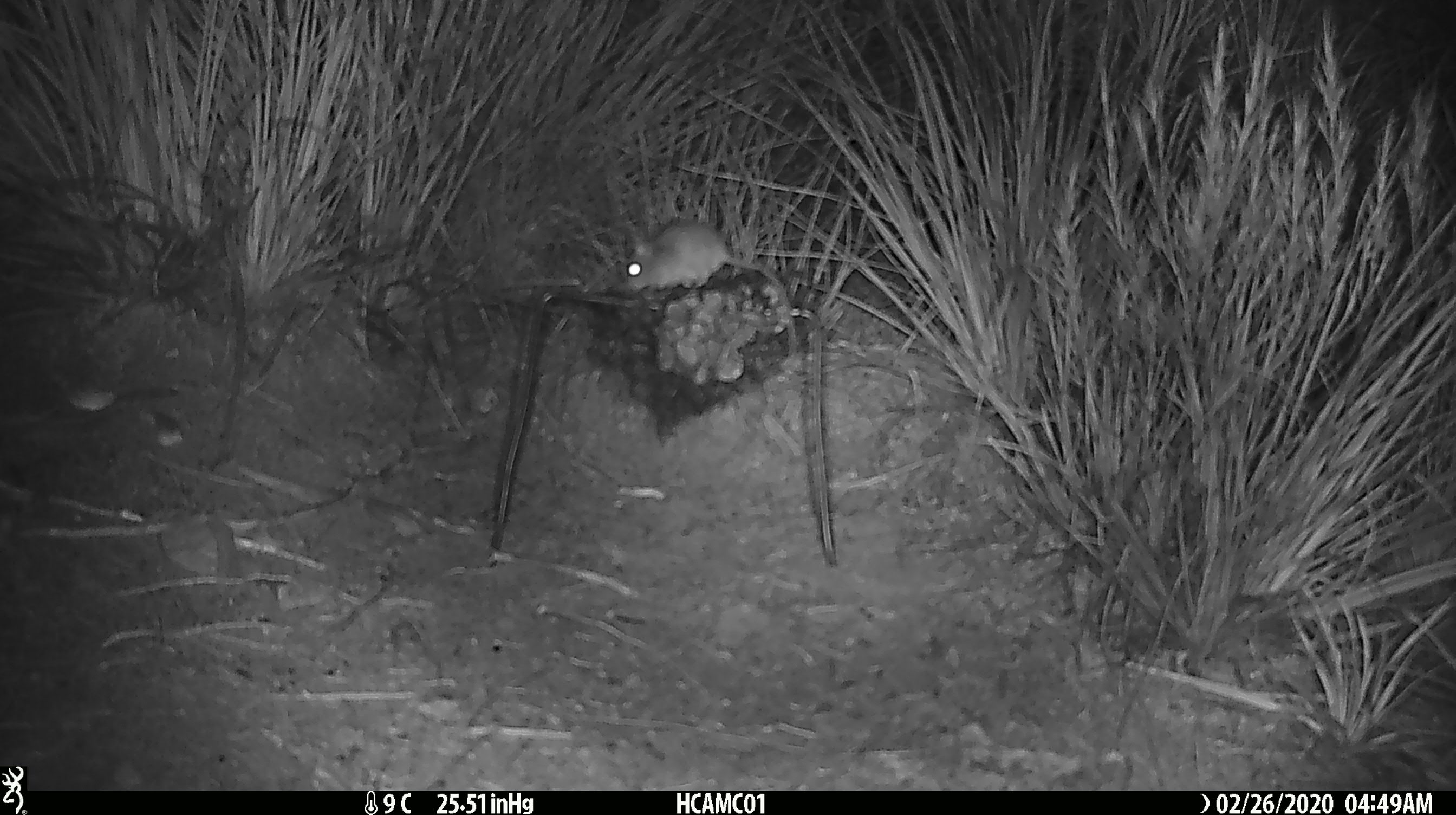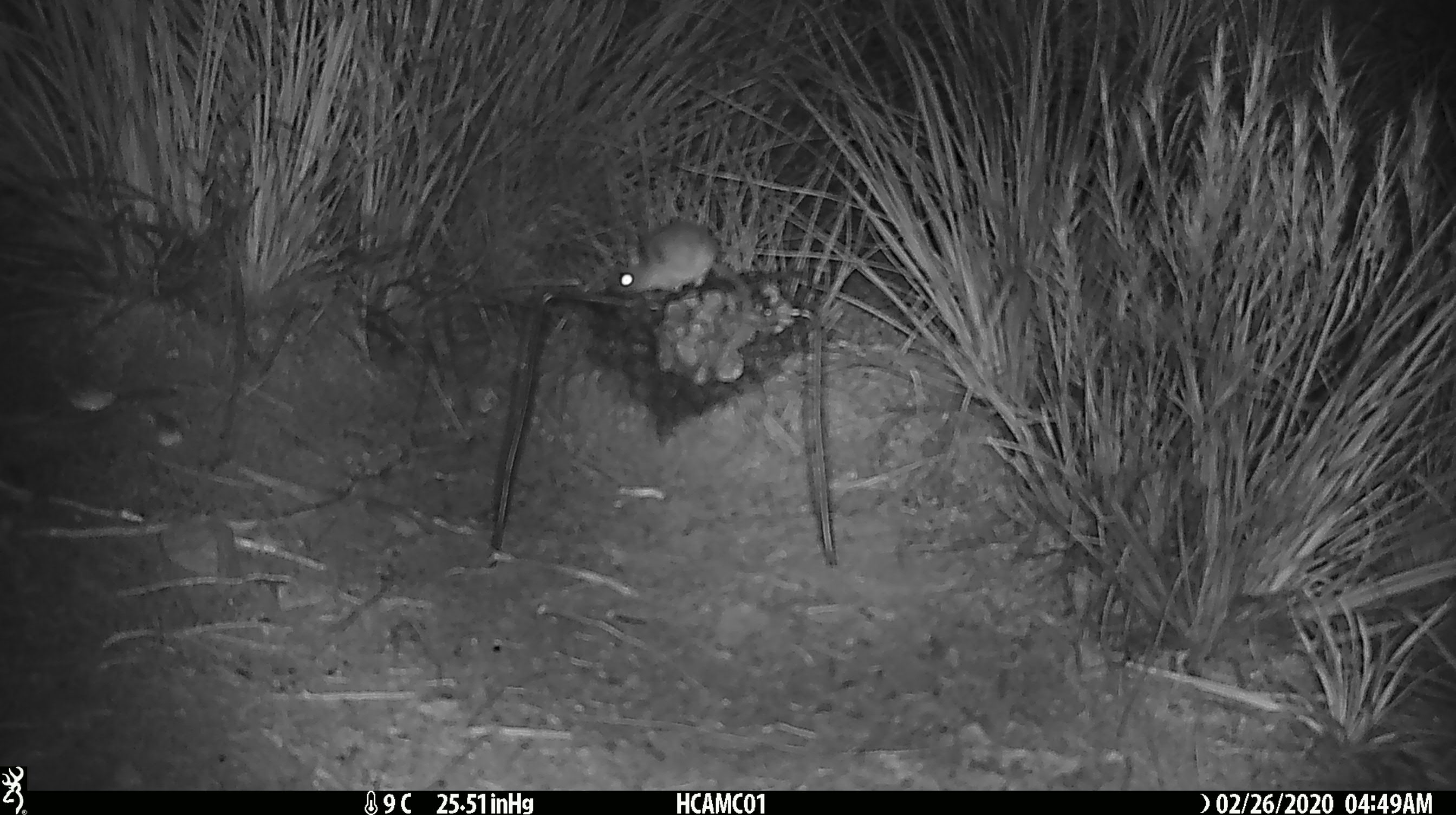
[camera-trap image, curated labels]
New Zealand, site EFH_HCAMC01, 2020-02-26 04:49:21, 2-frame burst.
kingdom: Animalia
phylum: Chordata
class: Mammalia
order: Rodentia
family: Muridae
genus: Mus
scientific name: Mus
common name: mouse